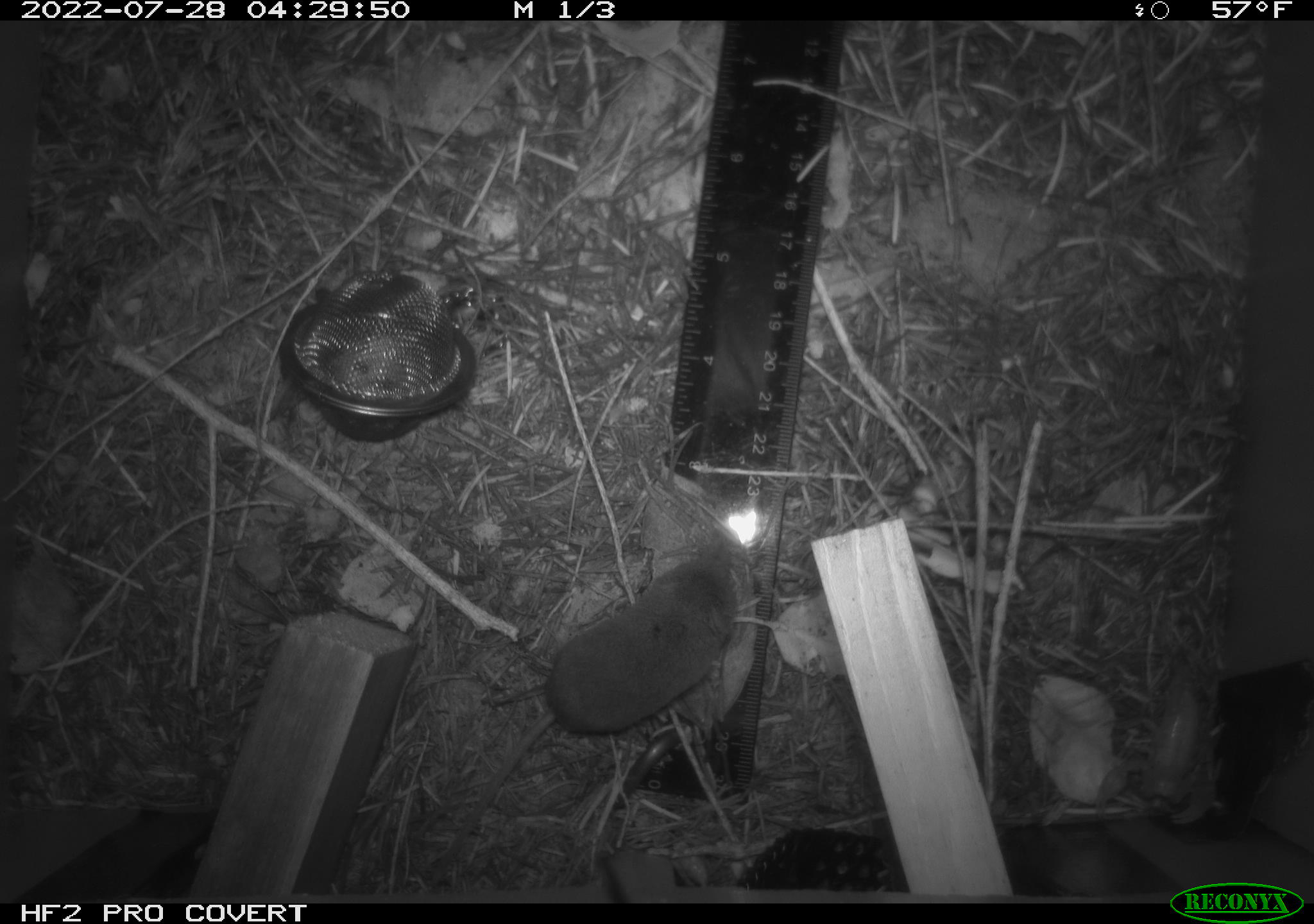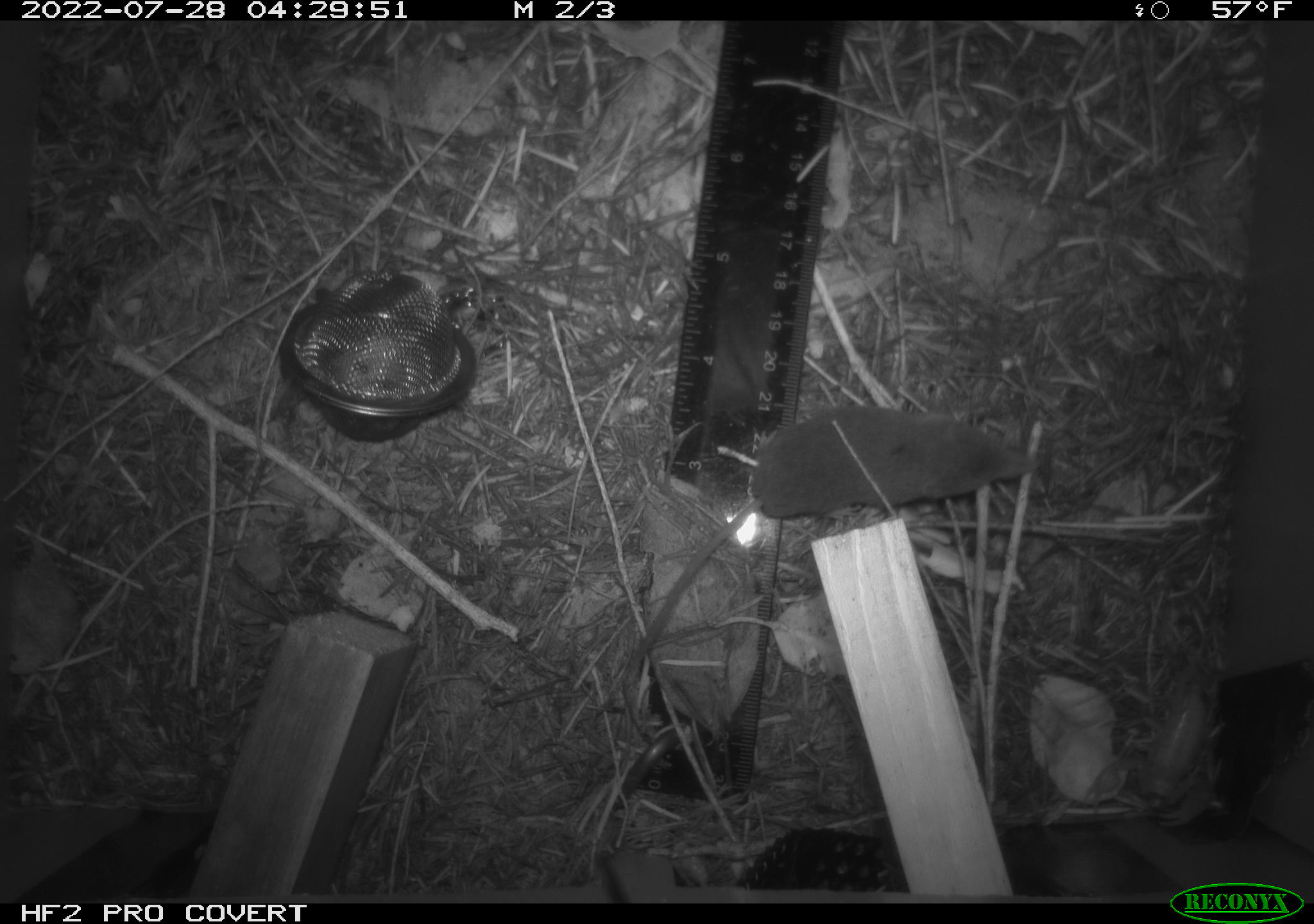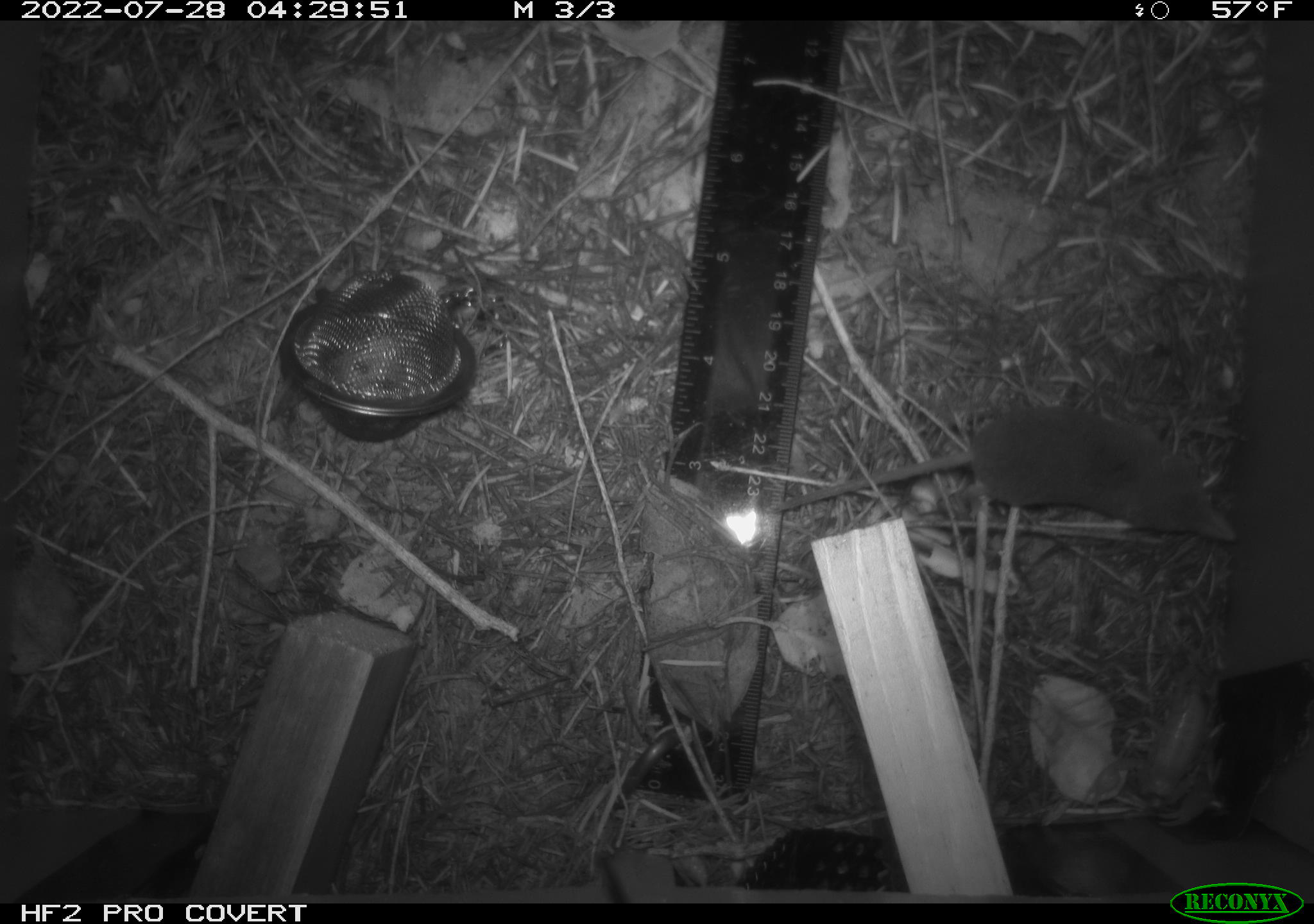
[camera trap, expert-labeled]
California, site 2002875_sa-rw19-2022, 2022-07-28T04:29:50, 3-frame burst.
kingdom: Animalia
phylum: Chordata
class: Mammalia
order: Eulipotyphla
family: Soricidae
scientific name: Soricidae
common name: shrews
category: soricidae family